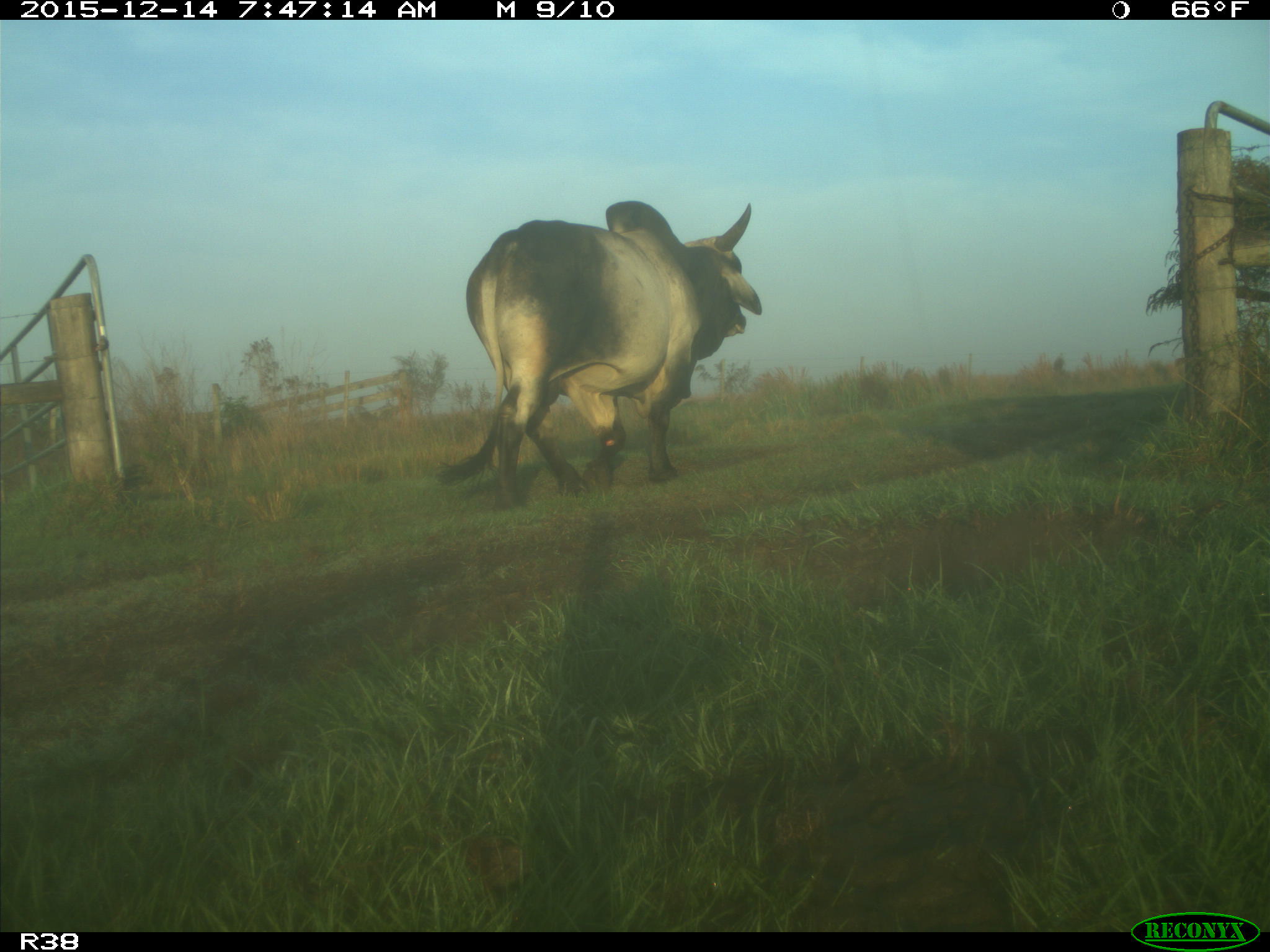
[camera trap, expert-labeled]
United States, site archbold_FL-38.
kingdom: Animalia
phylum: Chordata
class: Mammalia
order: Artiodactyla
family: Bovidae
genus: Bos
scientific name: Bos taurus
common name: domestic cow